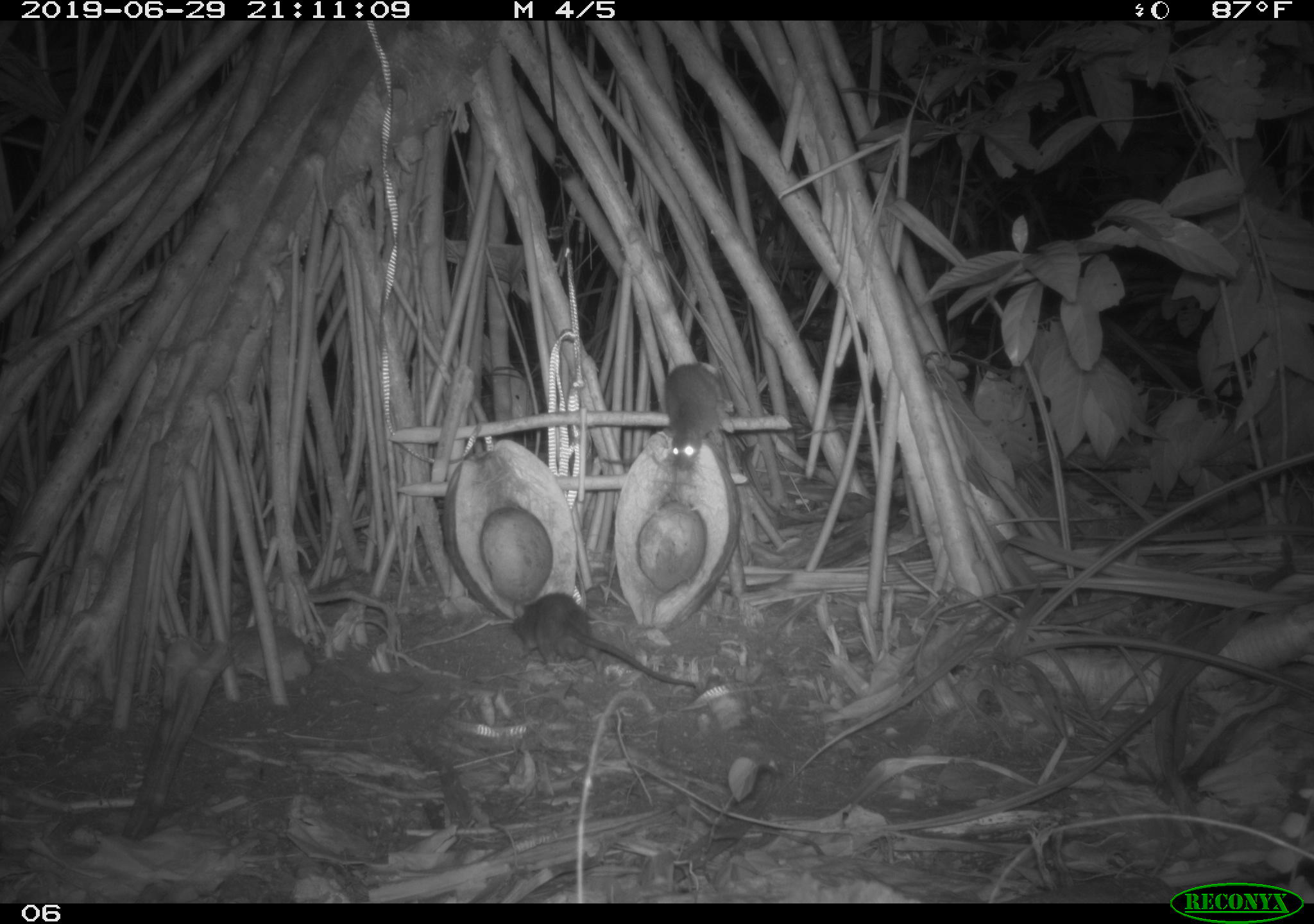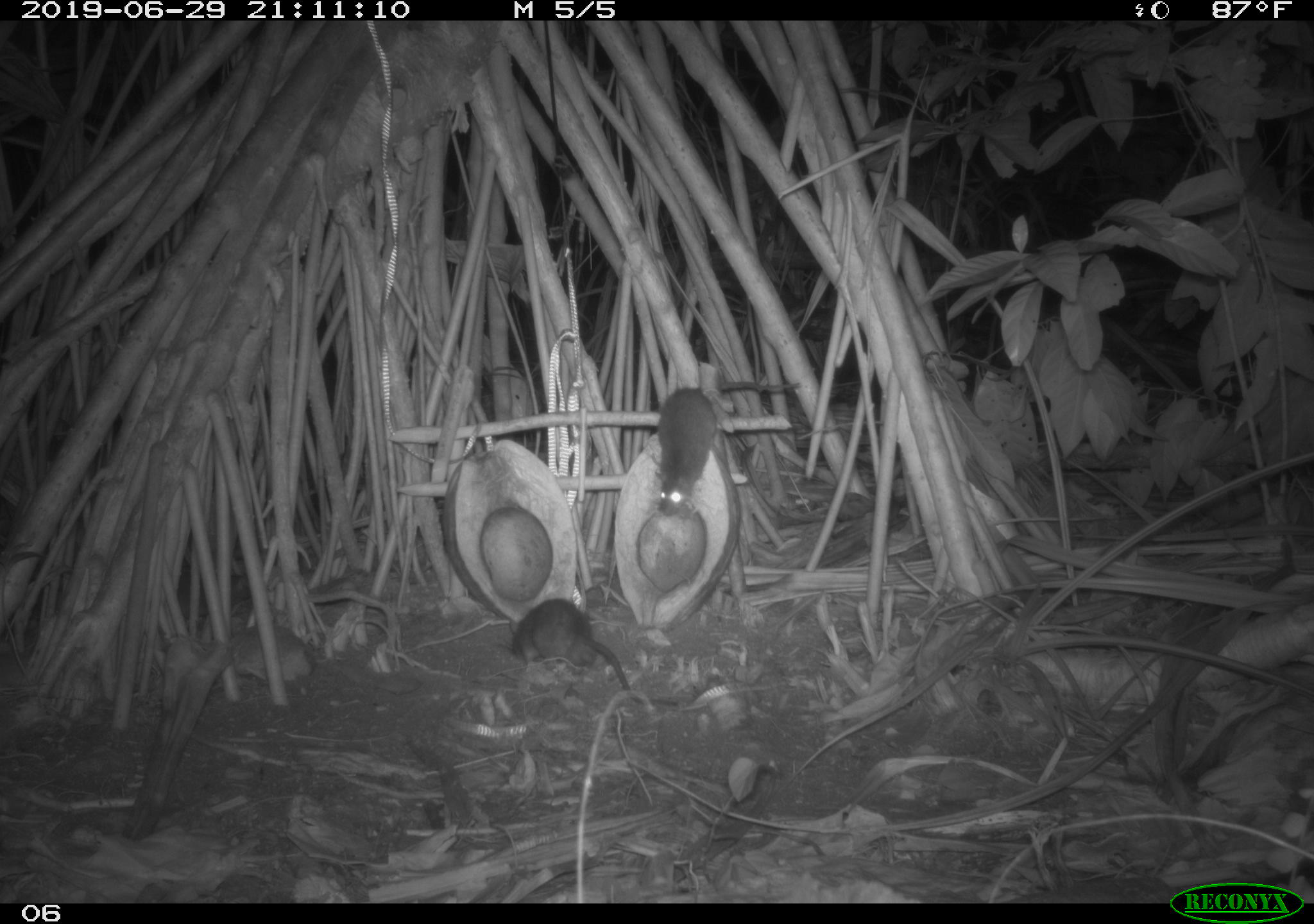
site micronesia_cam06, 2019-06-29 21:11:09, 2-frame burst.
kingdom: Animalia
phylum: Chordata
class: Mammalia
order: Rodentia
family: Muridae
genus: Rattus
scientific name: Rattus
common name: rat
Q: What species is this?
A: Rat (Rattus).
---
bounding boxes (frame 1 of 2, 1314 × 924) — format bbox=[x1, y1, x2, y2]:
rat: bbox=[505, 584, 694, 690]; bbox=[661, 357, 728, 470]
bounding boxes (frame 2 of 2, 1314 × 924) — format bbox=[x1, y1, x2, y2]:
rat: bbox=[647, 371, 797, 517]; bbox=[504, 588, 642, 699]